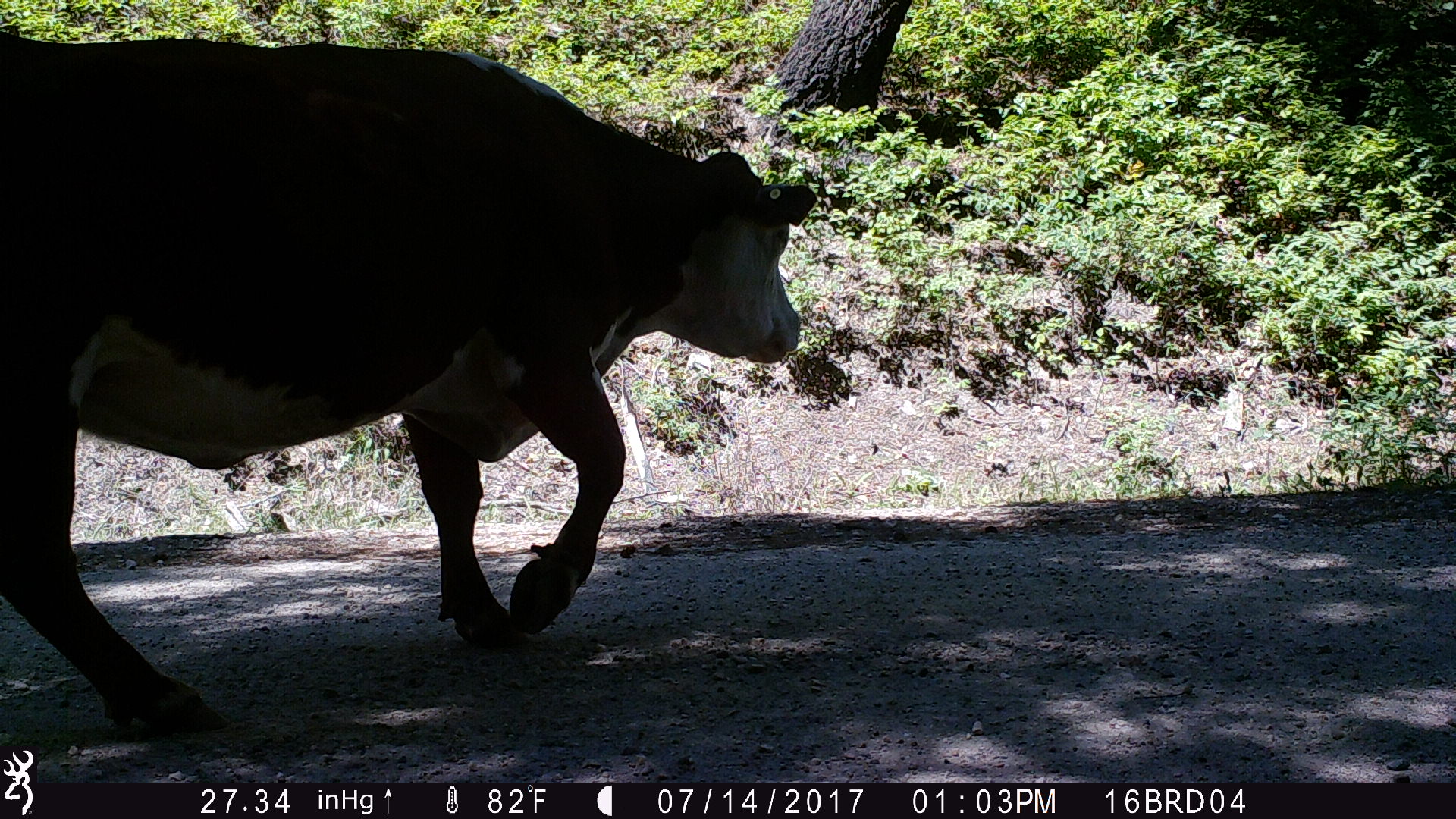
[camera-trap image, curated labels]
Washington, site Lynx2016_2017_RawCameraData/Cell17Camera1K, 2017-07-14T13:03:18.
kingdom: Animalia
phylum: Chordata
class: Mammalia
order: Artiodactyla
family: Bovidae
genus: Bos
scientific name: Bos taurus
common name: domestic cattle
Domestic cattle (Bos taurus). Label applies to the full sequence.